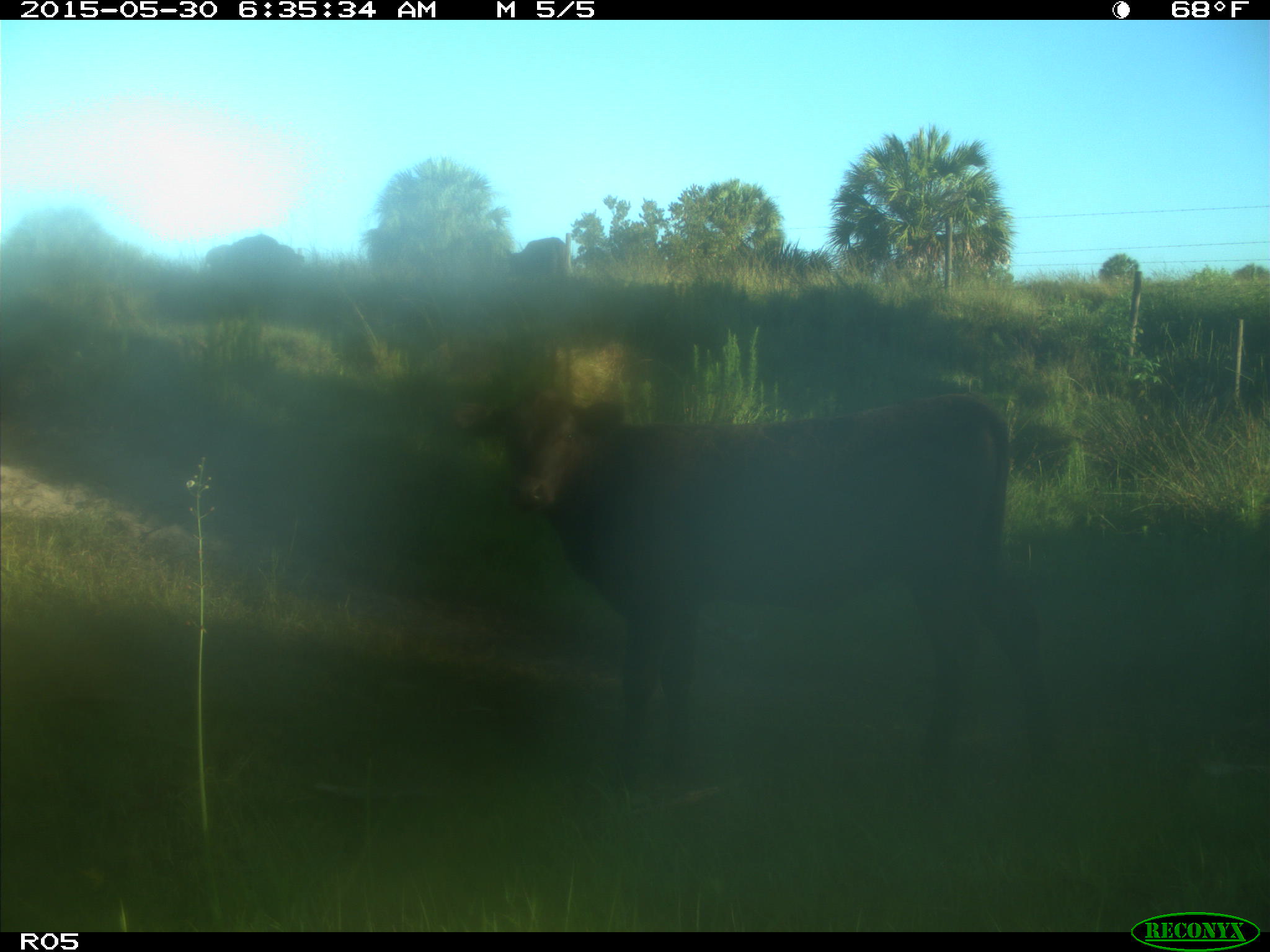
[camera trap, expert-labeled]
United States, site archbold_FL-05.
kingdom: Animalia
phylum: Chordata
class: Mammalia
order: Artiodactyla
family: Bovidae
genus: Bos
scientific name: Bos taurus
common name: domestic cow